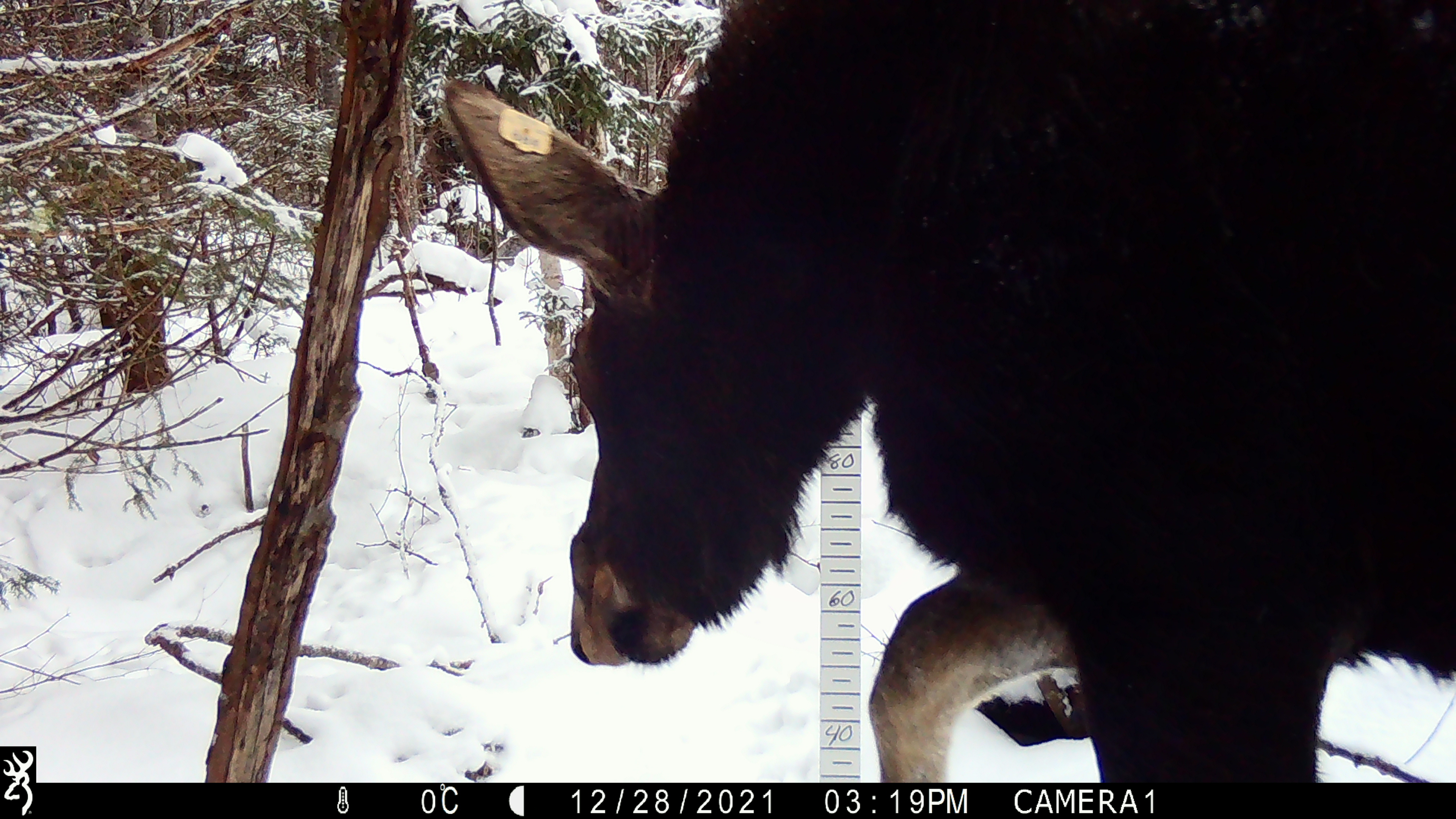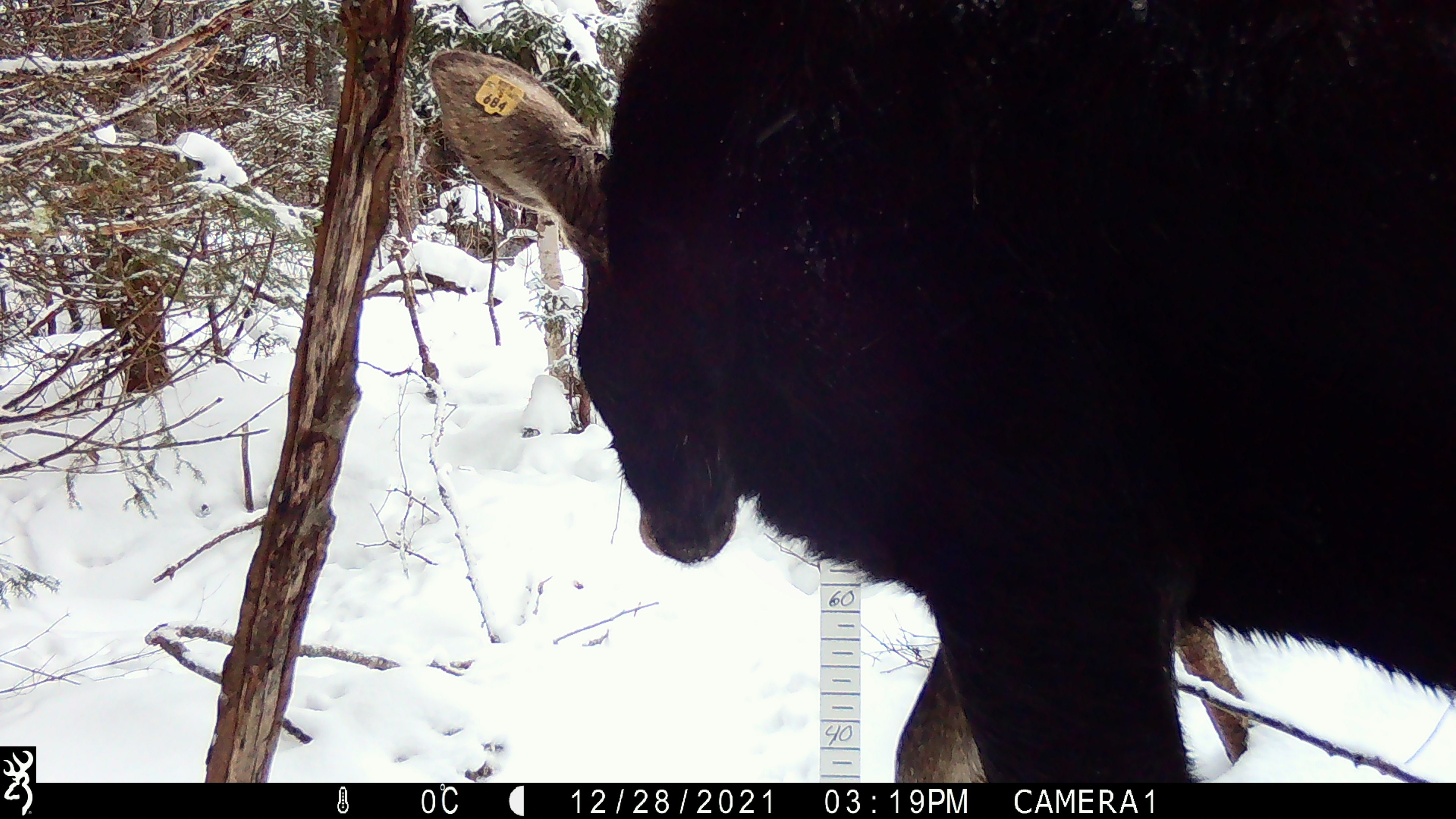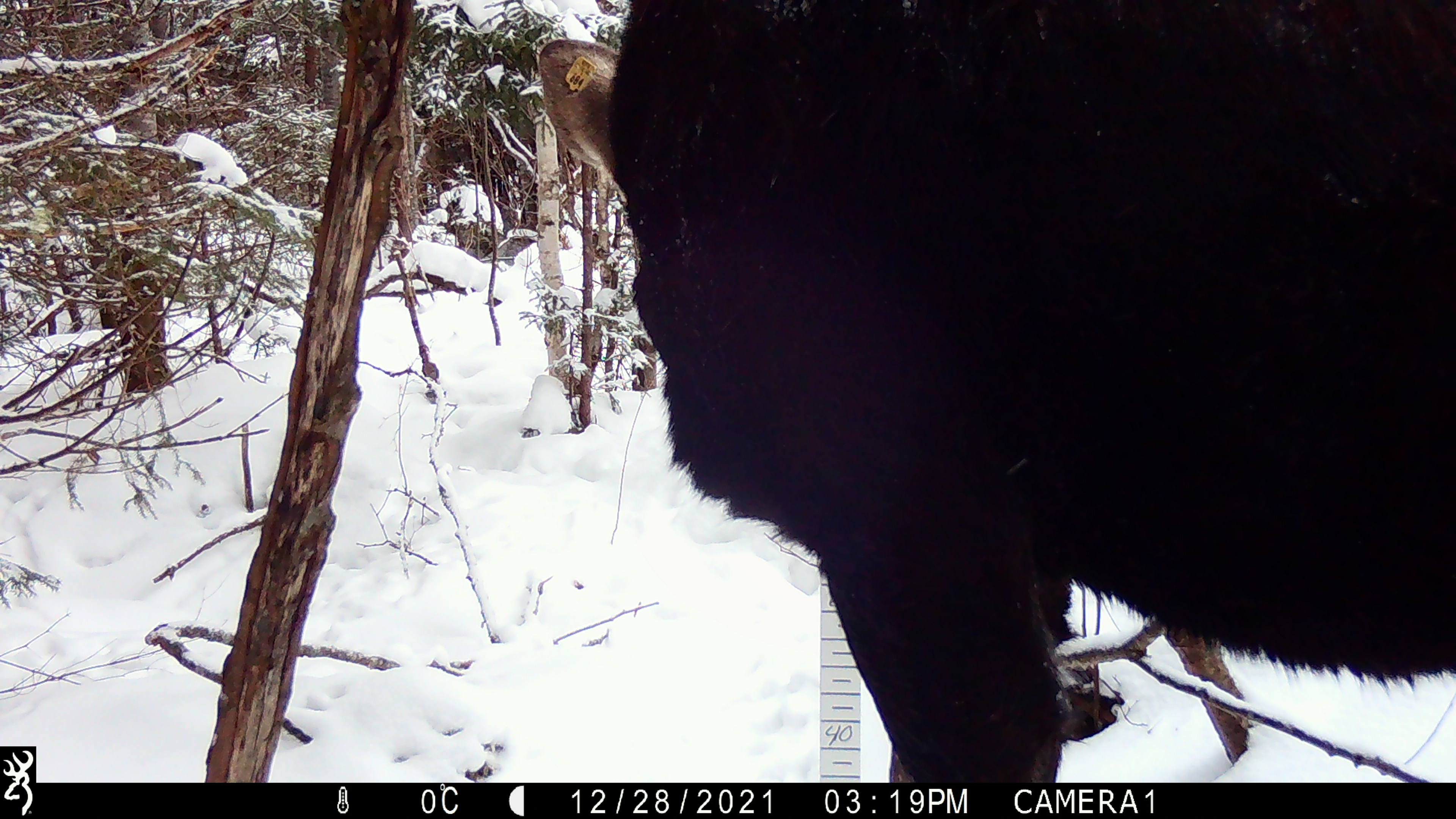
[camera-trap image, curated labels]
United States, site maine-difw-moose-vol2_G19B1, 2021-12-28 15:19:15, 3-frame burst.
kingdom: Animalia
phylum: Chordata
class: Mammalia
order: Artiodactyla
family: Cervidae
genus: Alces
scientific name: Alces alces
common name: moose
Moose (Alces alces).